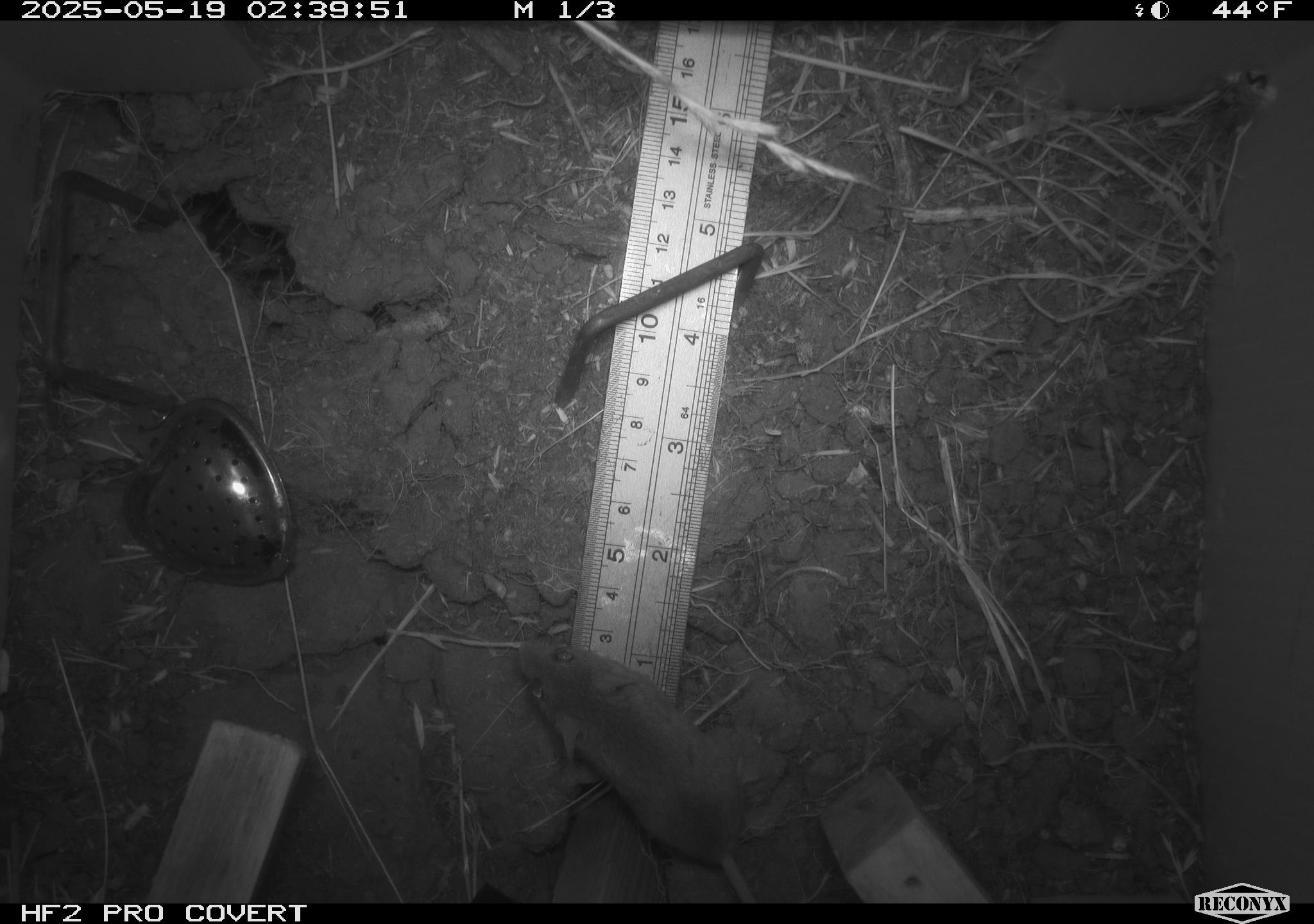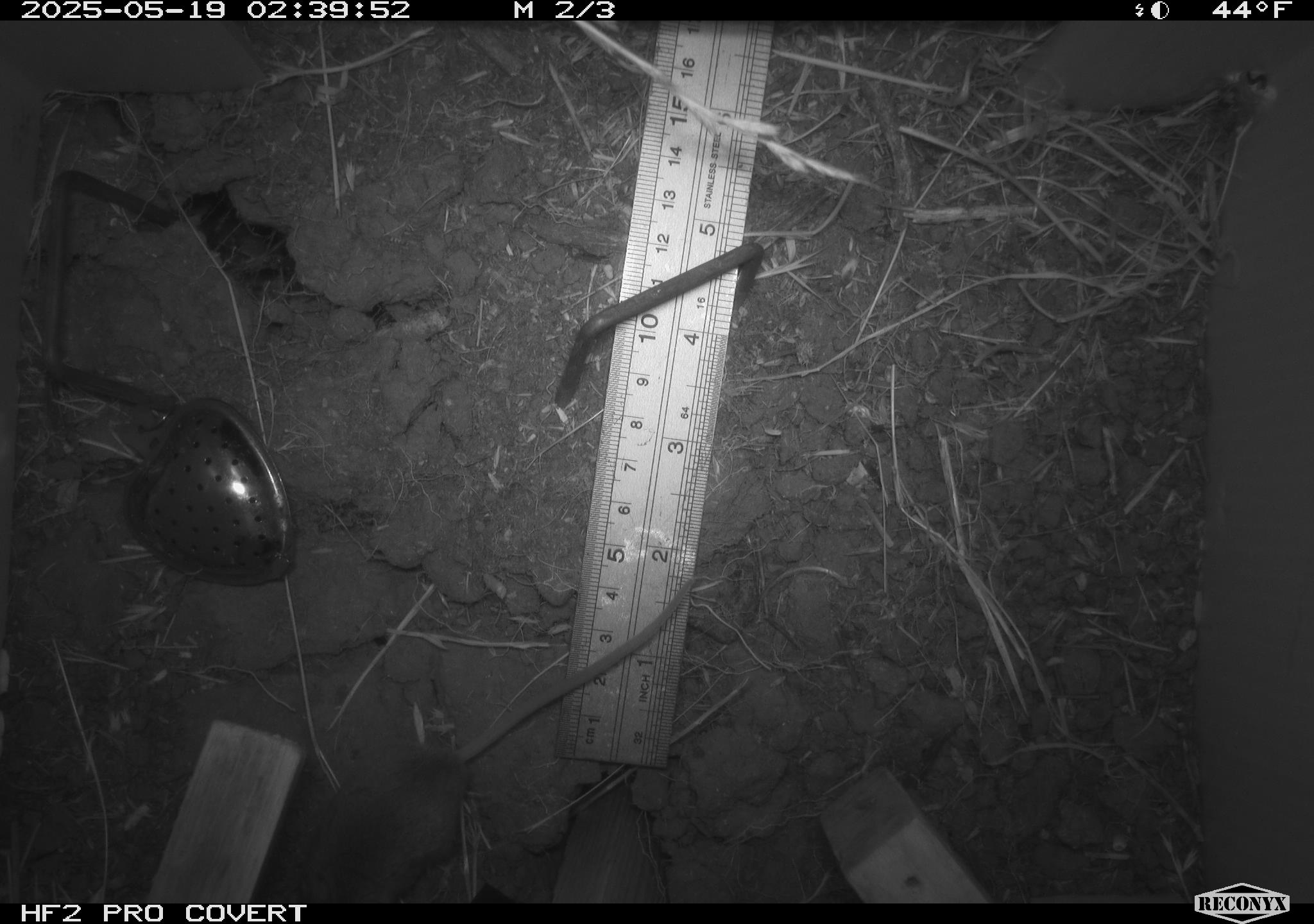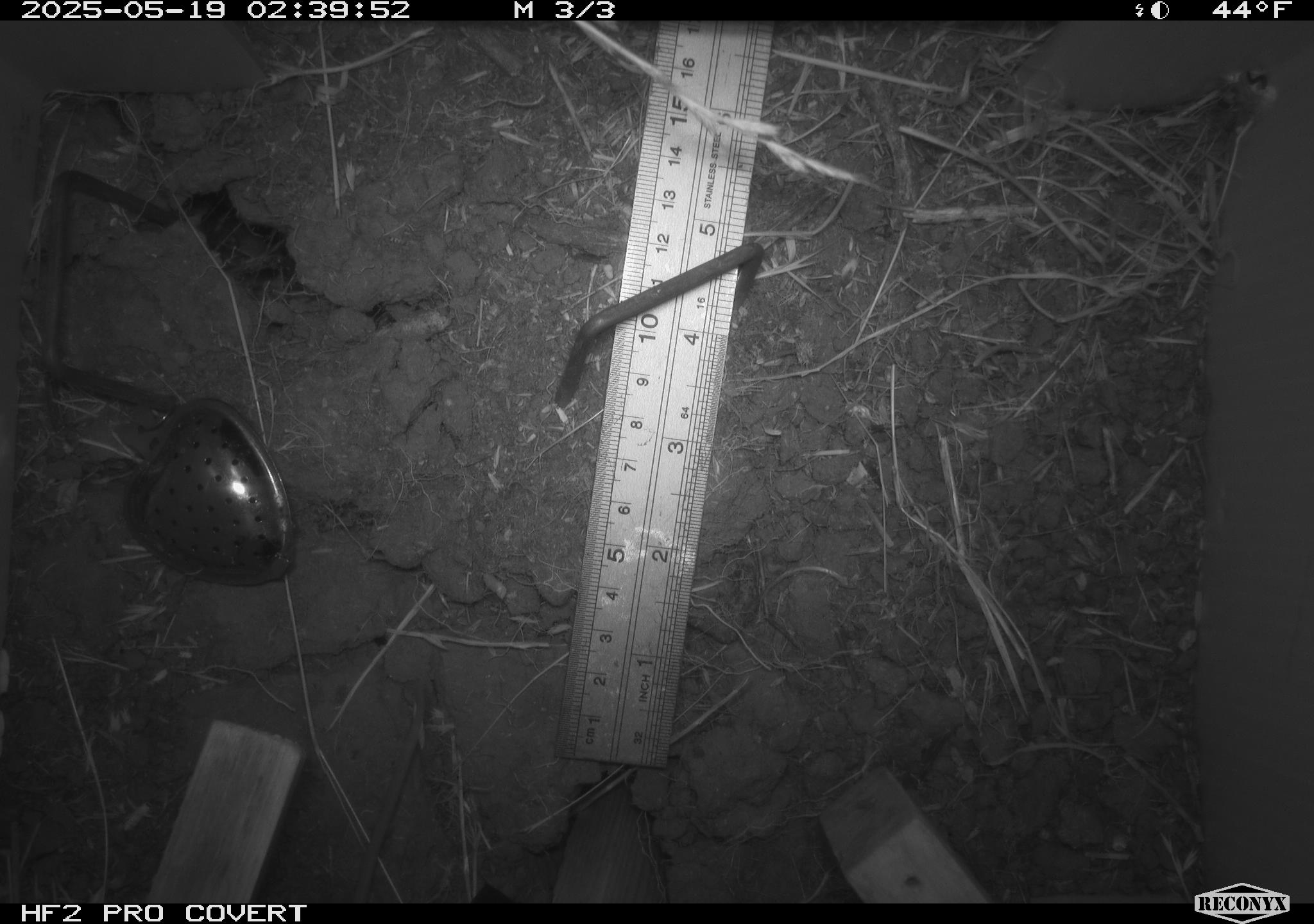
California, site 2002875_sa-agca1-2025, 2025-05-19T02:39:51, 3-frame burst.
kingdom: Animalia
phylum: Chordata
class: Mammalia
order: Rodentia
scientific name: Rodentia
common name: mouse species